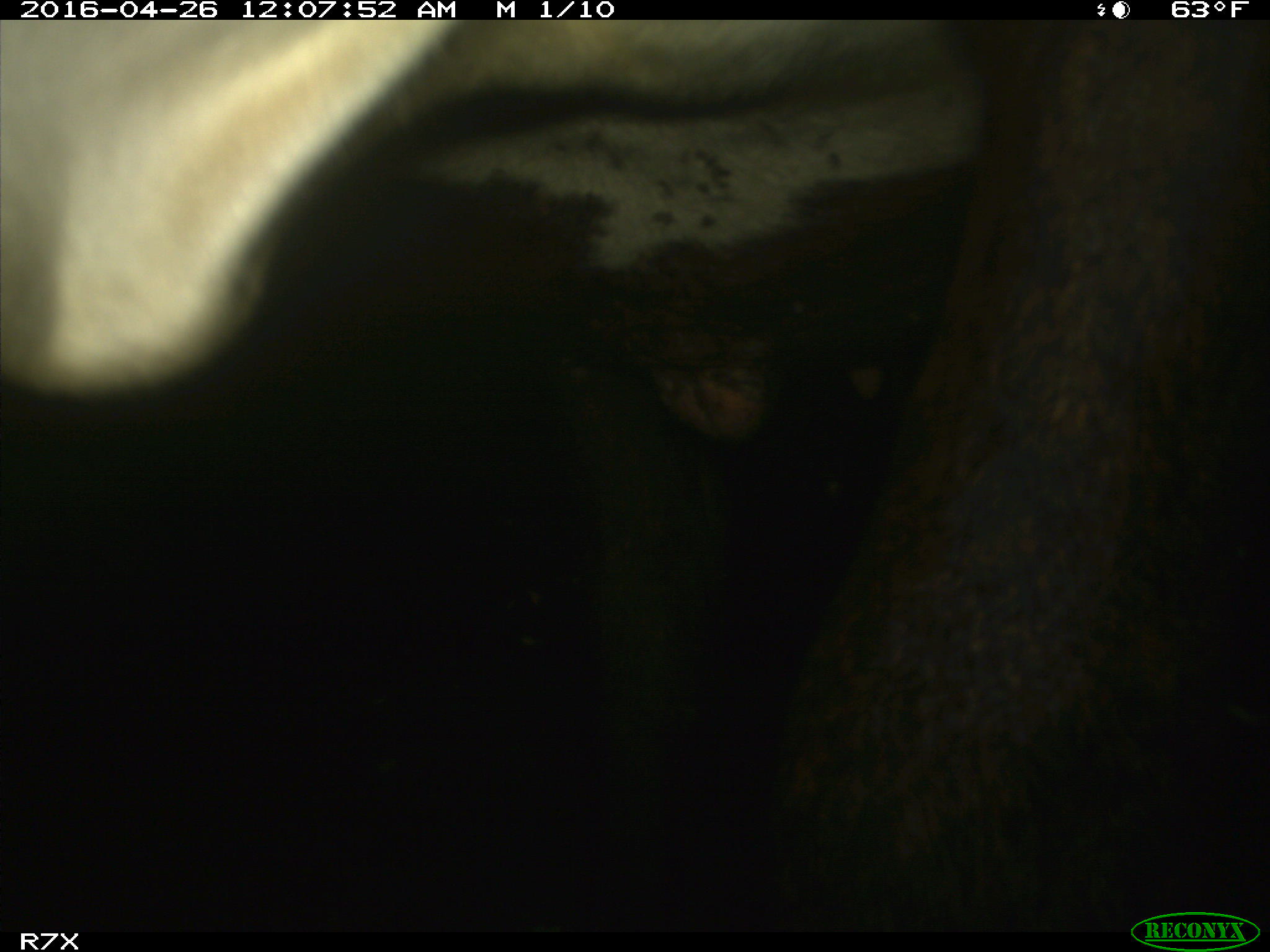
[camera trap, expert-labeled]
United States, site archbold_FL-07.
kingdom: Animalia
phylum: Chordata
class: Mammalia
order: Artiodactyla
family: Bovidae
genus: Bos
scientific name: Bos taurus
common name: domestic cow